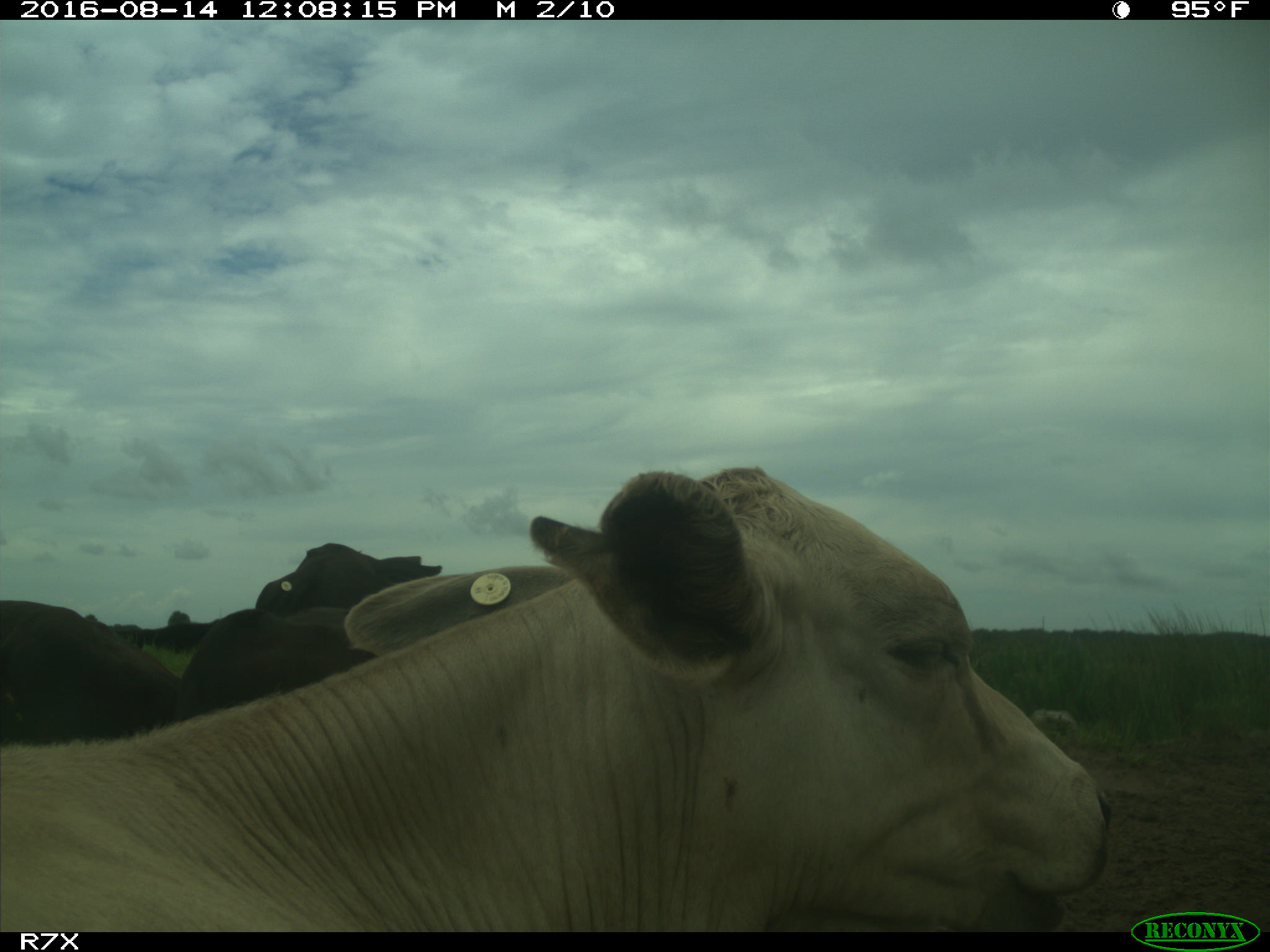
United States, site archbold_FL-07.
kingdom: Animalia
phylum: Chordata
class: Mammalia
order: Artiodactyla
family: Bovidae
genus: Bos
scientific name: Bos taurus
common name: domestic cow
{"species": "Bos taurus (domestic cow)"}